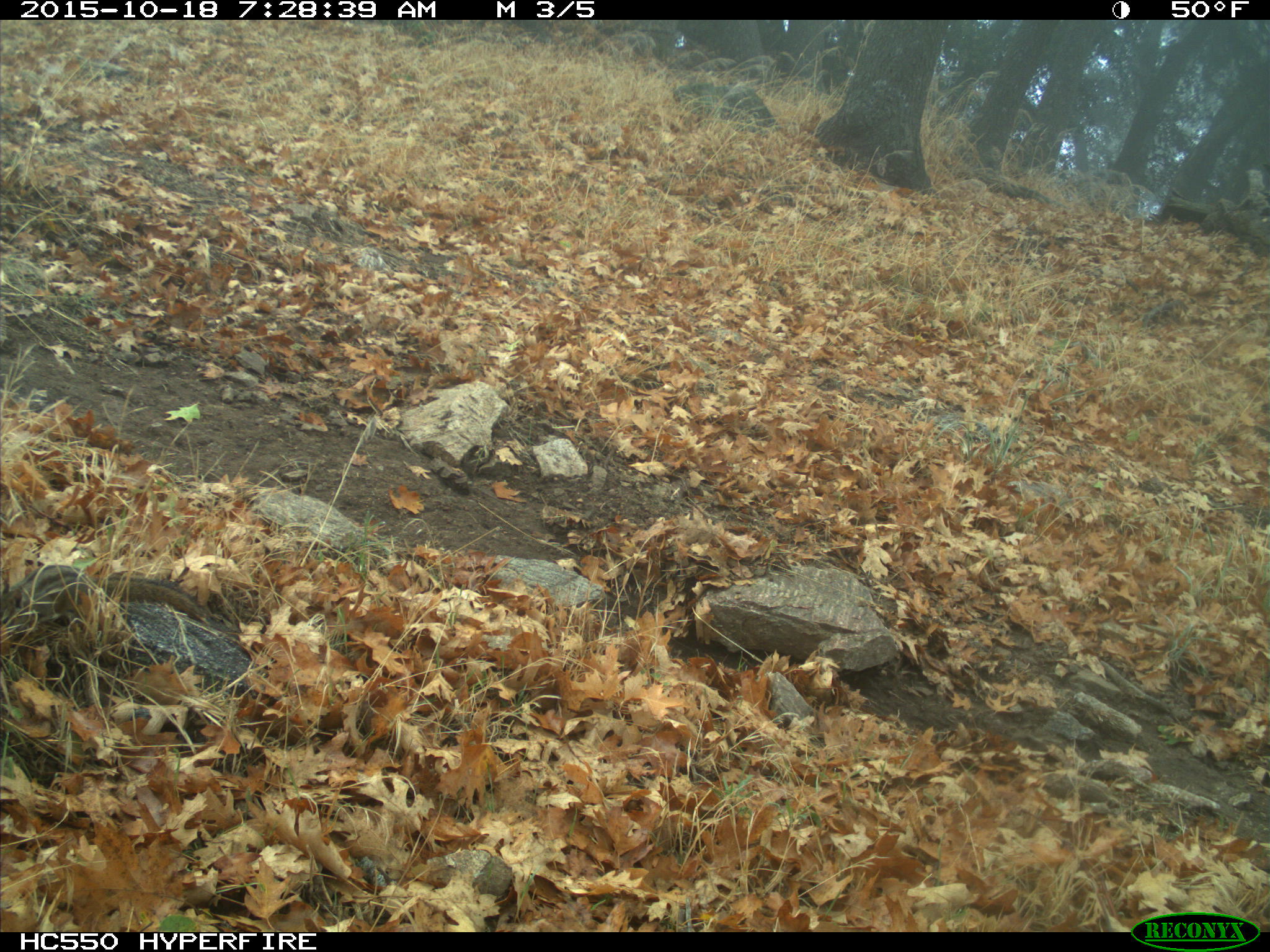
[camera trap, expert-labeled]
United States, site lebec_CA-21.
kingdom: Animalia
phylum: Chordata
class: Mammalia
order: Rodentia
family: Sciuridae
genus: Tamias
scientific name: Tamias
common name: chipmunk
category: unidentified chipmunk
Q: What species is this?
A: Unidentified chipmunk (chipmunk) (Tamias).